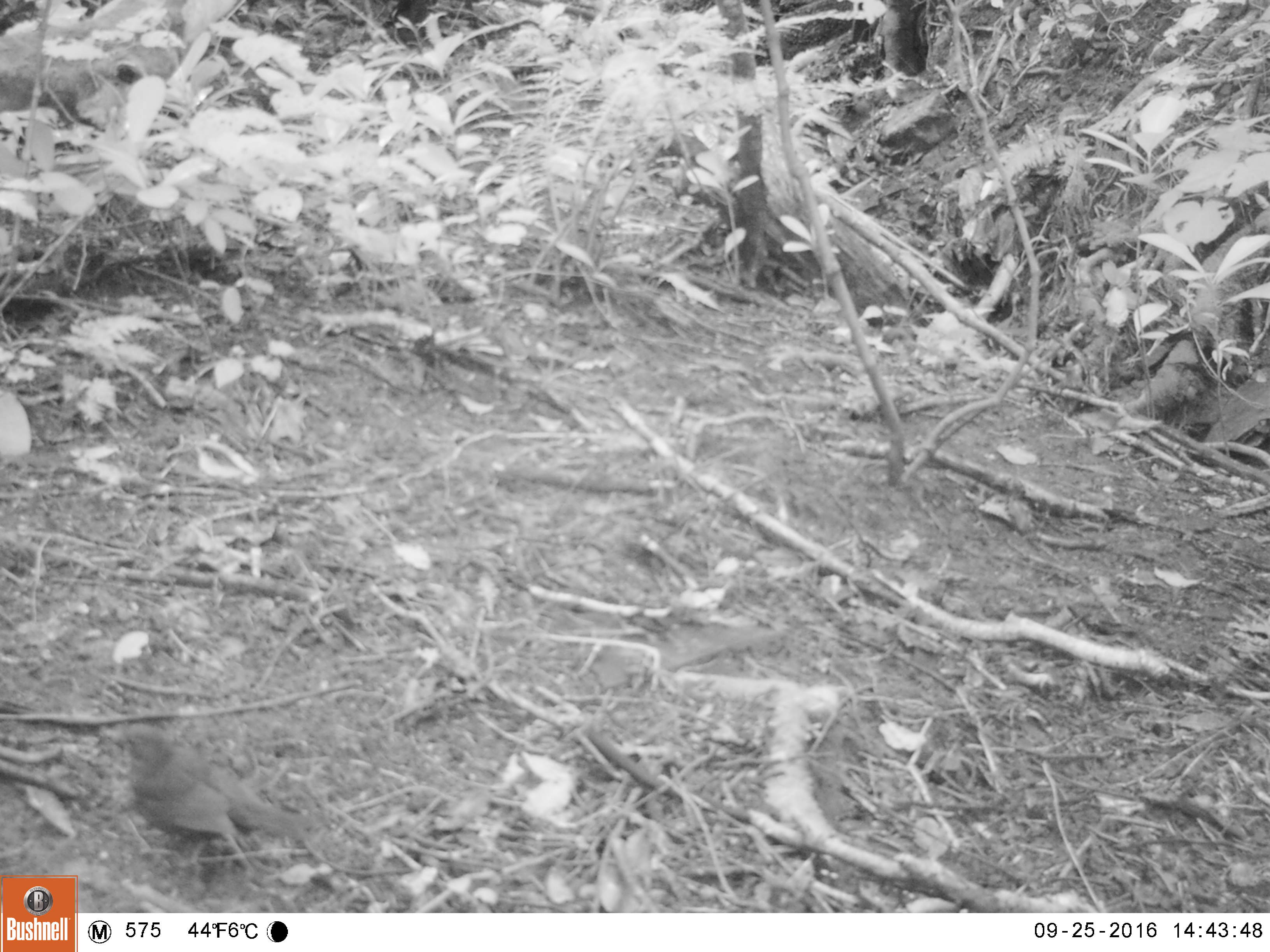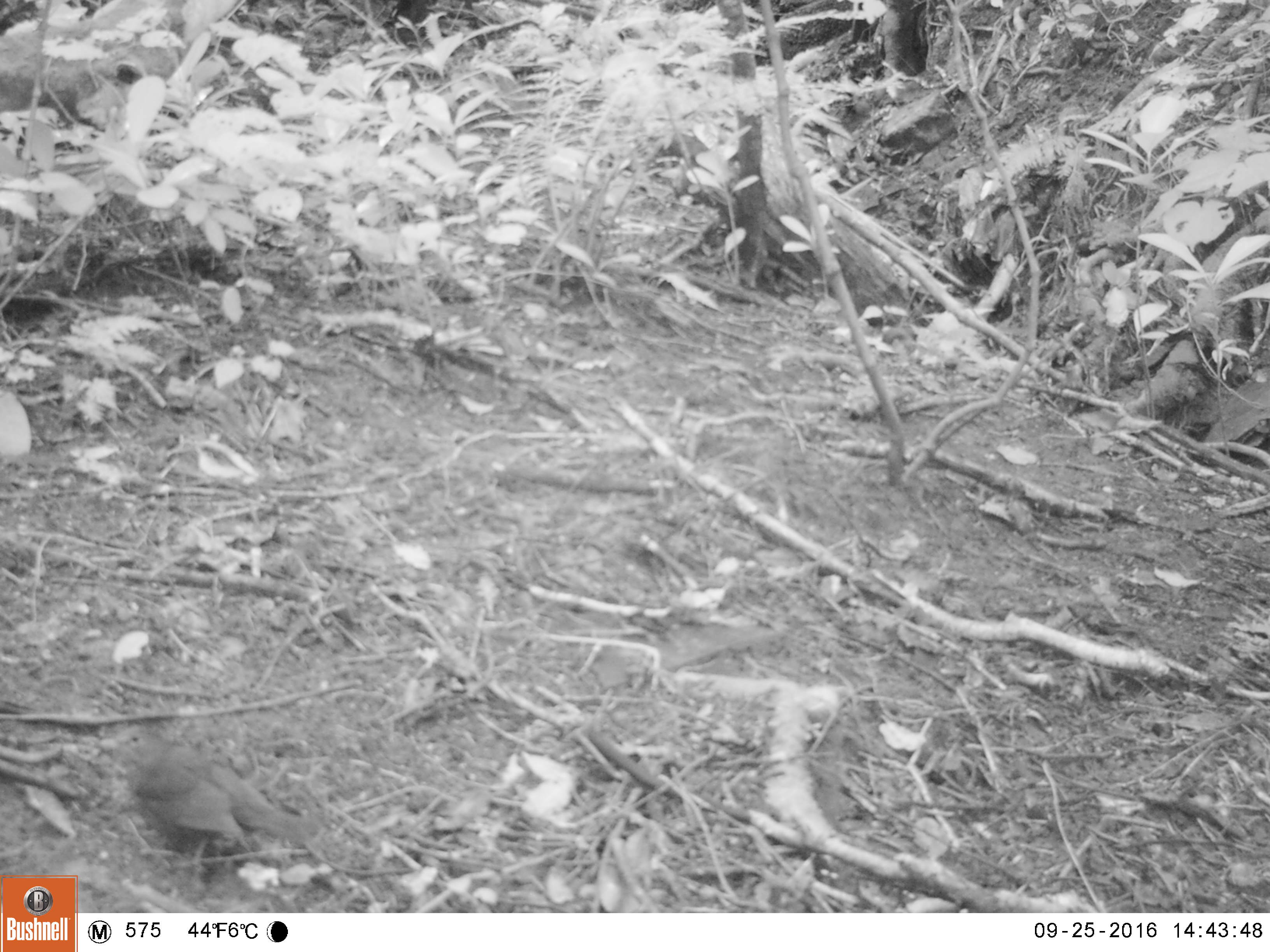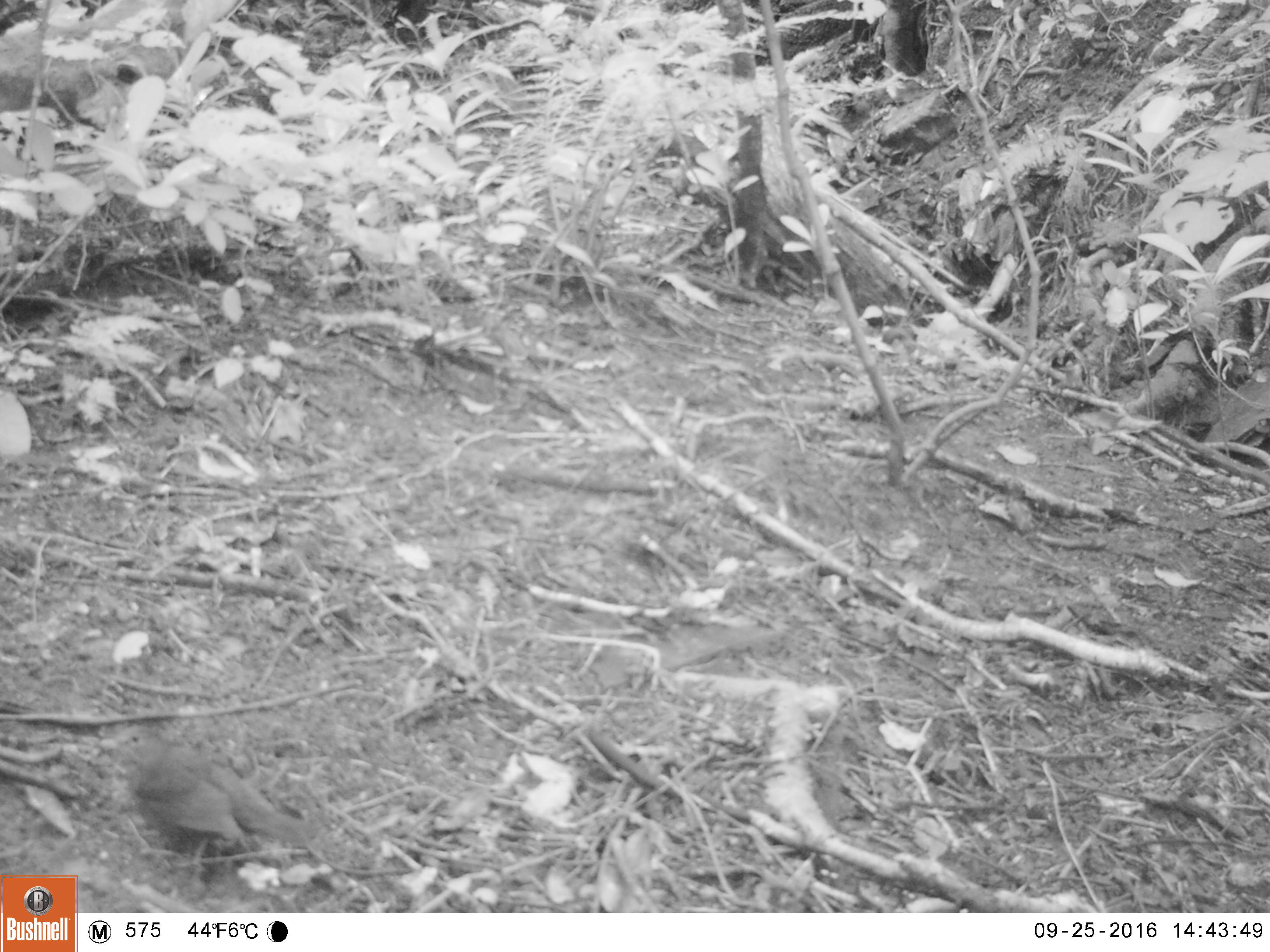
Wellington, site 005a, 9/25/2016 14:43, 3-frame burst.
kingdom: Animalia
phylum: Chordata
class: Aves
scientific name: Aves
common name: bird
Bird (Aves).